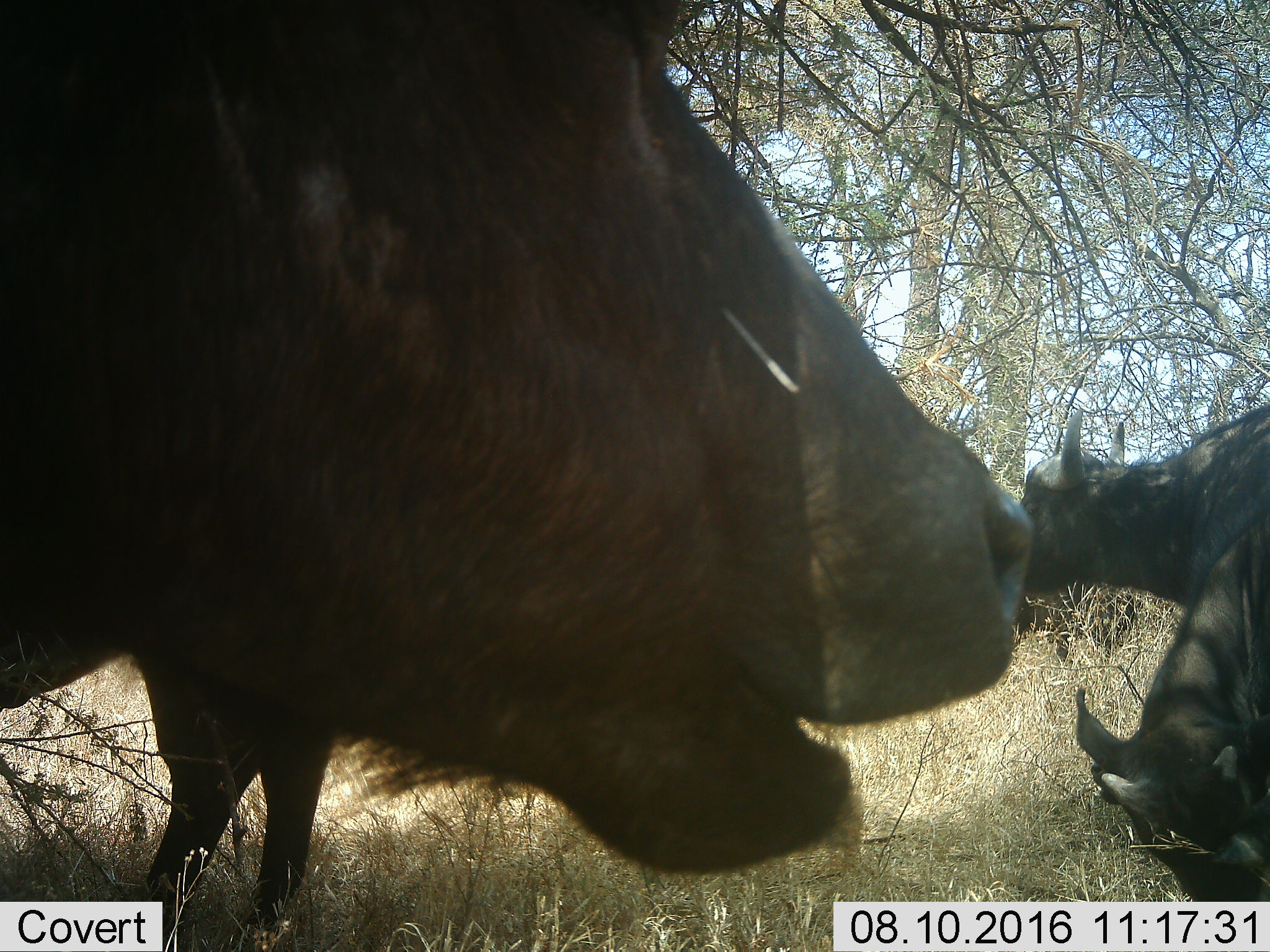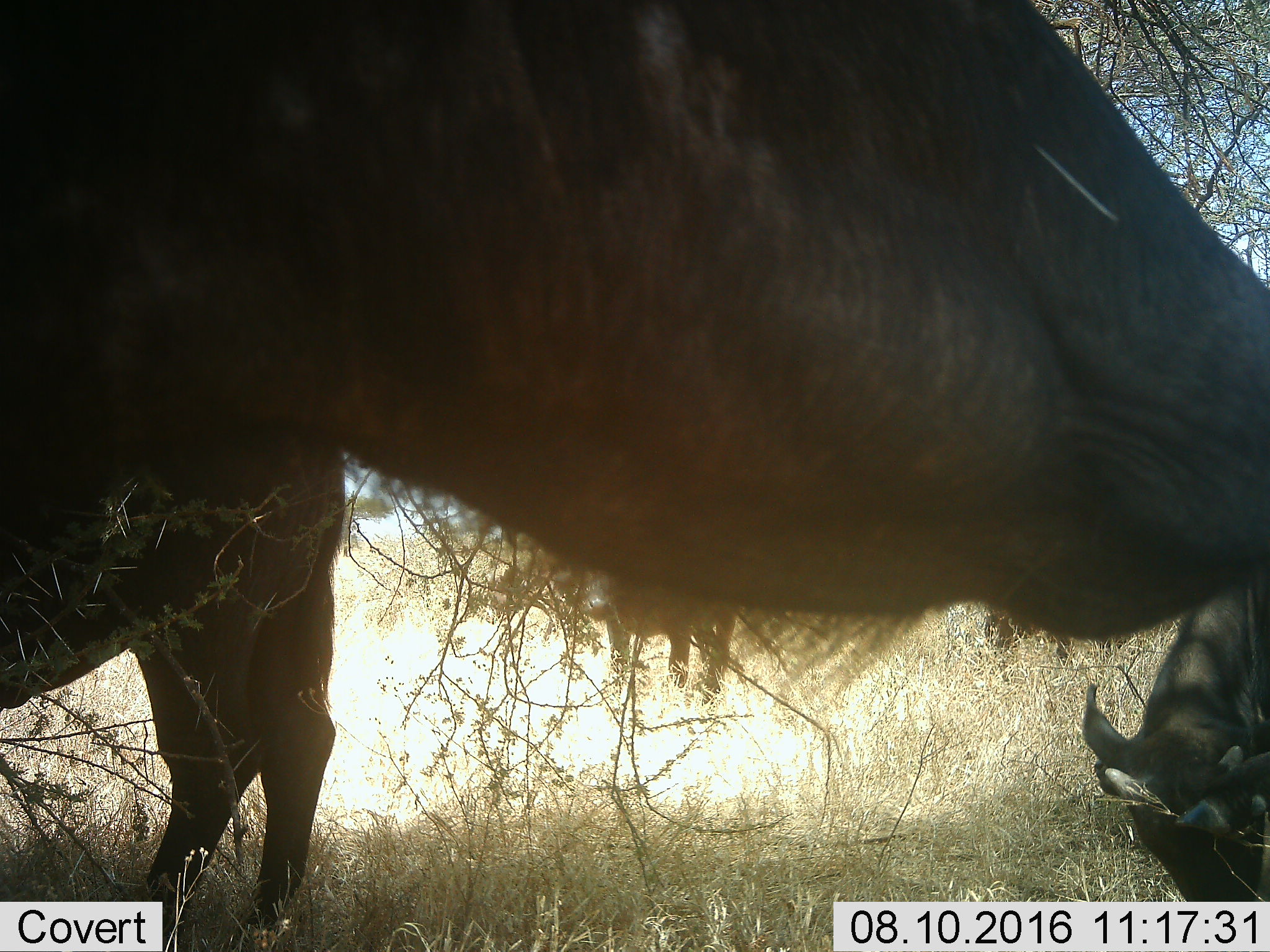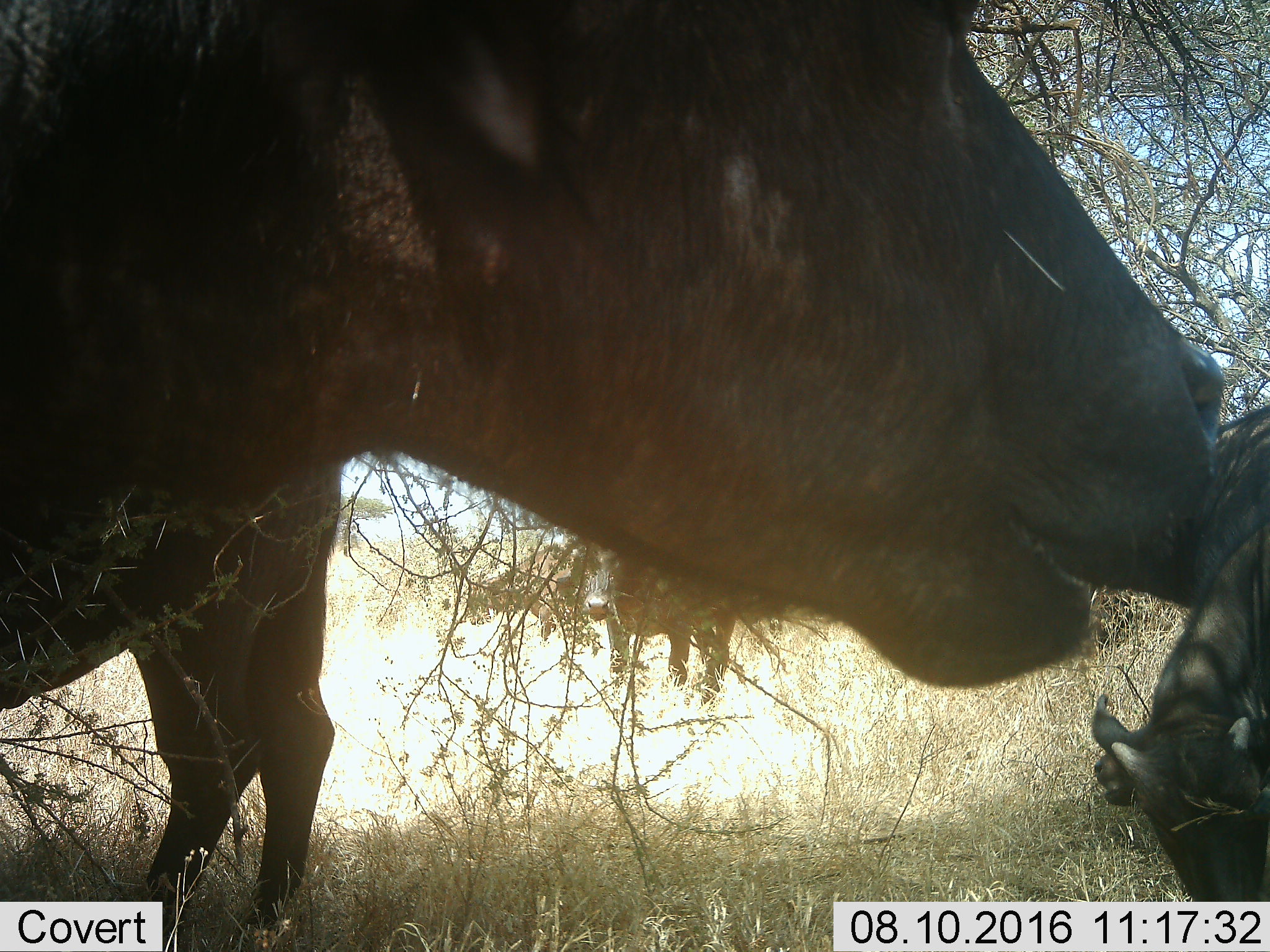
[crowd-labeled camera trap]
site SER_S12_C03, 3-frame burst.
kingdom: Animalia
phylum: Chordata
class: Mammalia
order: Artiodactyla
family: Bovidae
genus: Syncerus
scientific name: Syncerus caffer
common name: african buffalo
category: buffalo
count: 4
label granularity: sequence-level